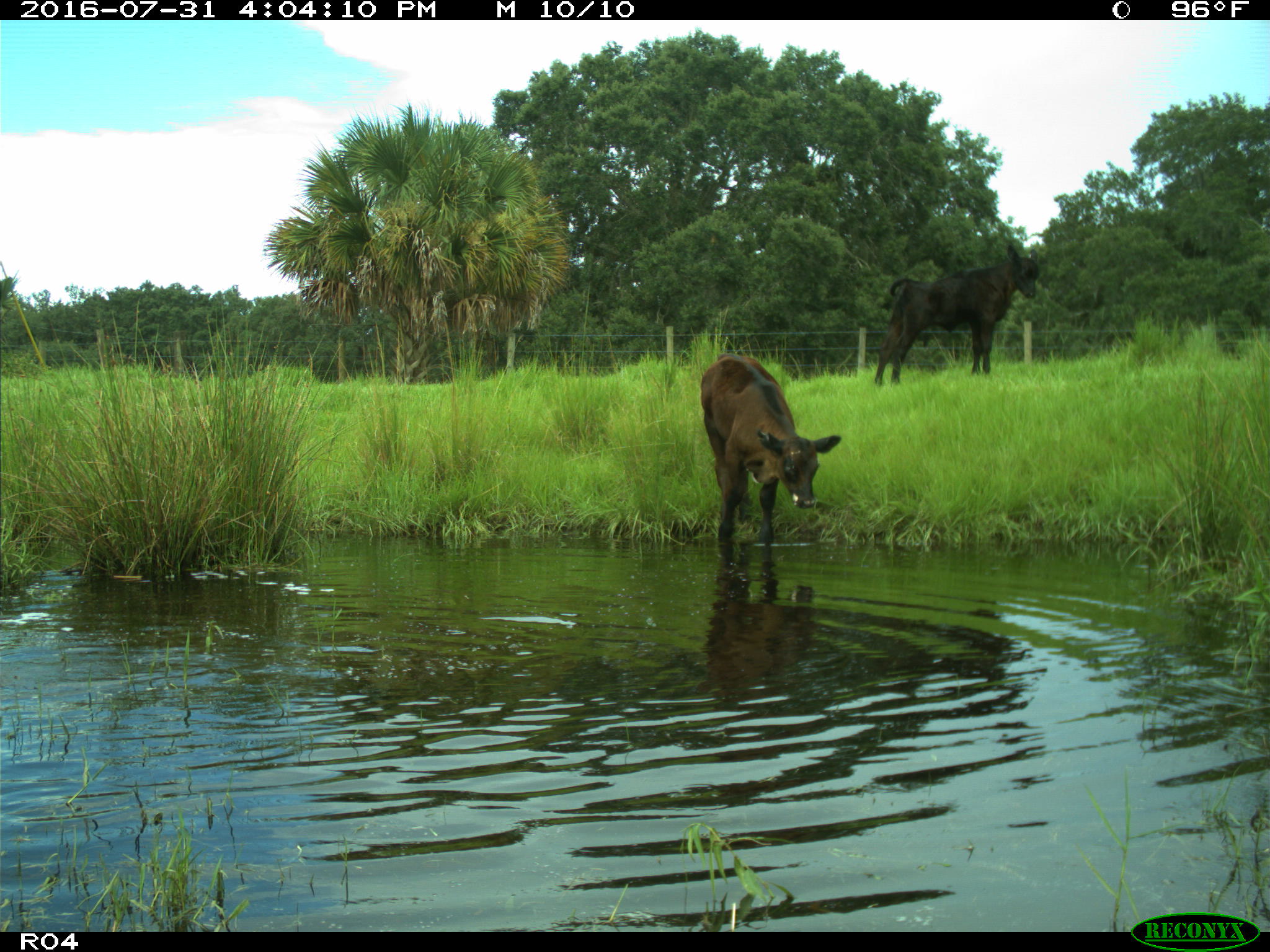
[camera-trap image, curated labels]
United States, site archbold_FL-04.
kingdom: Animalia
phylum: Chordata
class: Mammalia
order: Artiodactyla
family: Bovidae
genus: Bos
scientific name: Bos taurus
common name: domestic cow